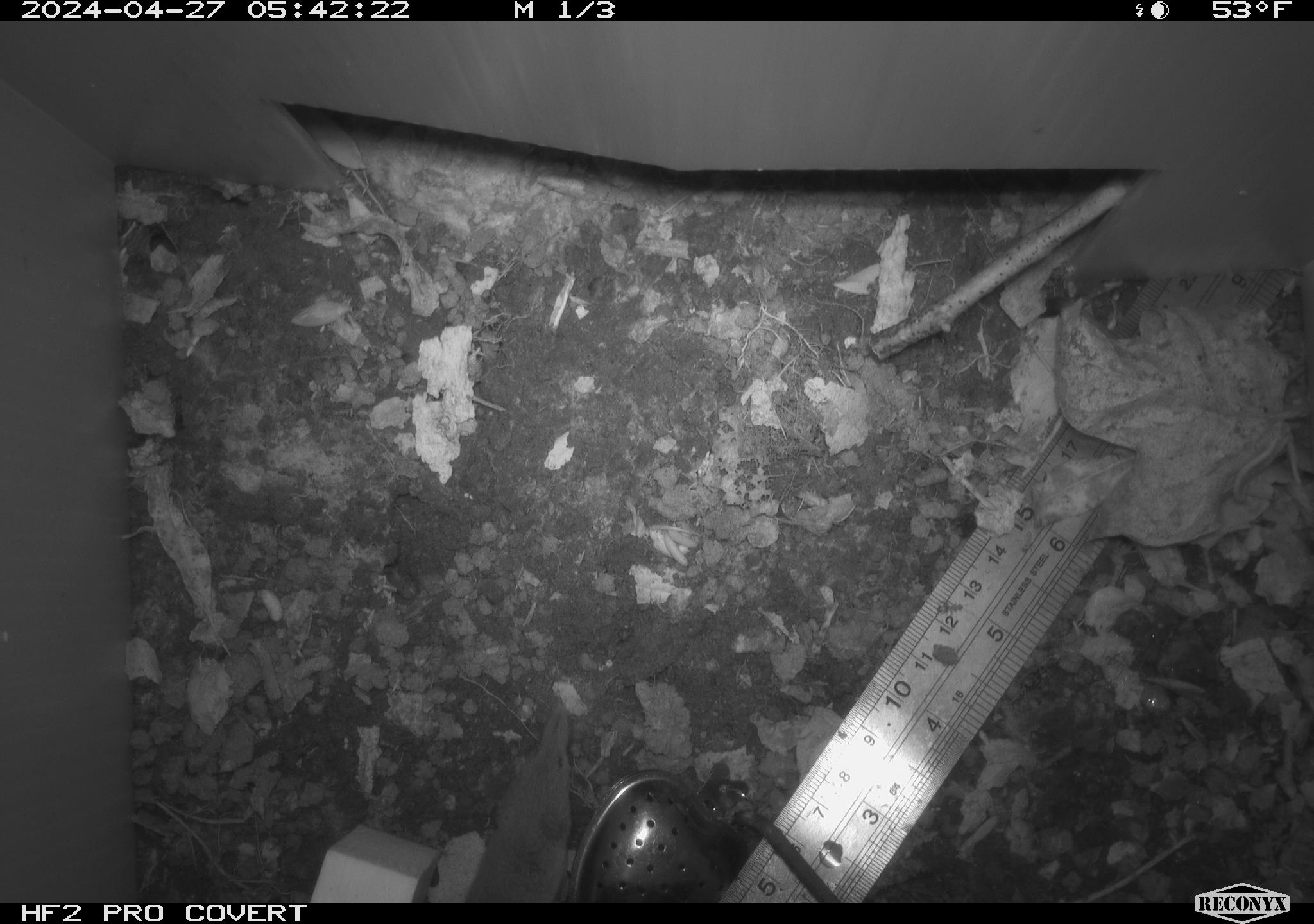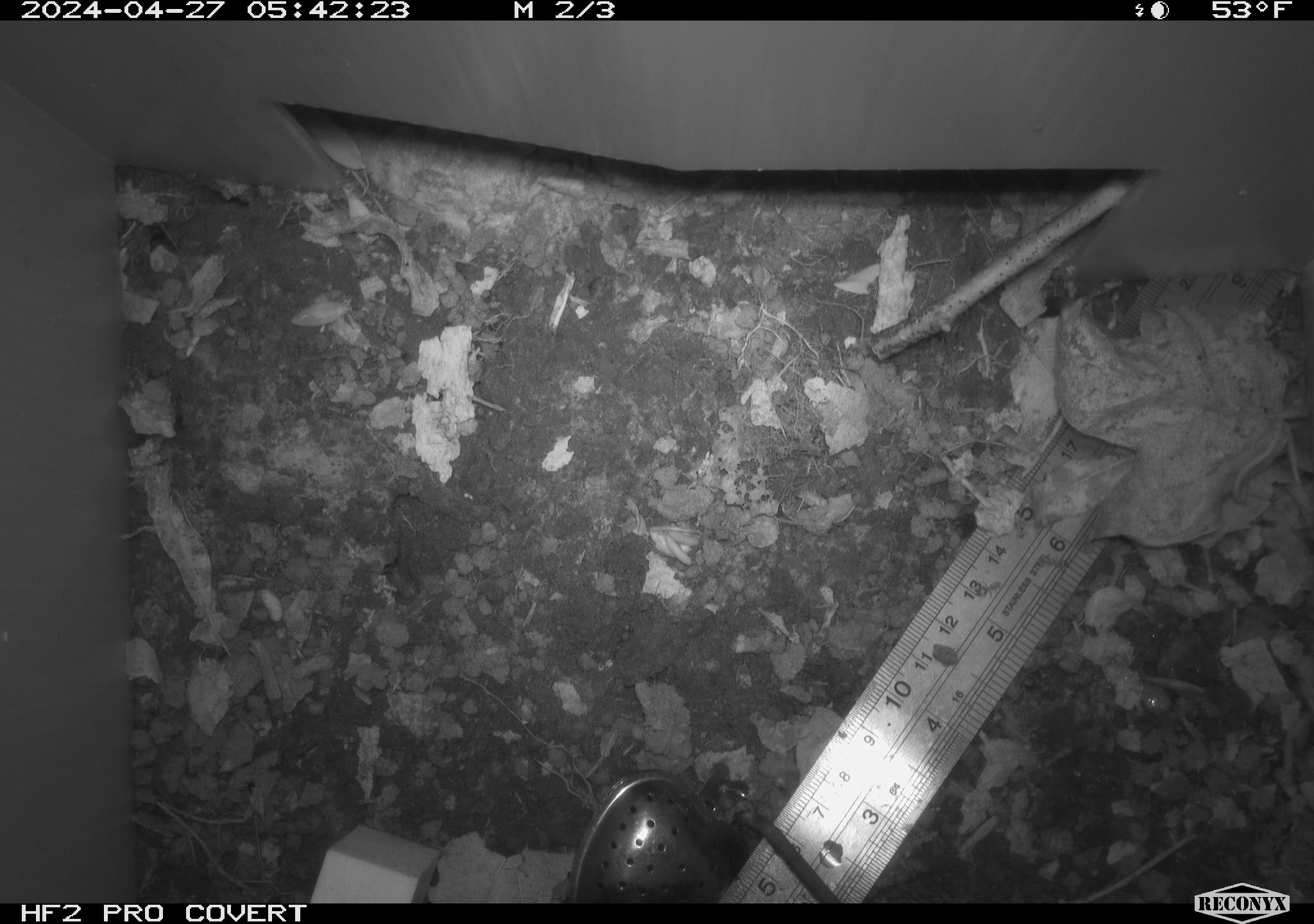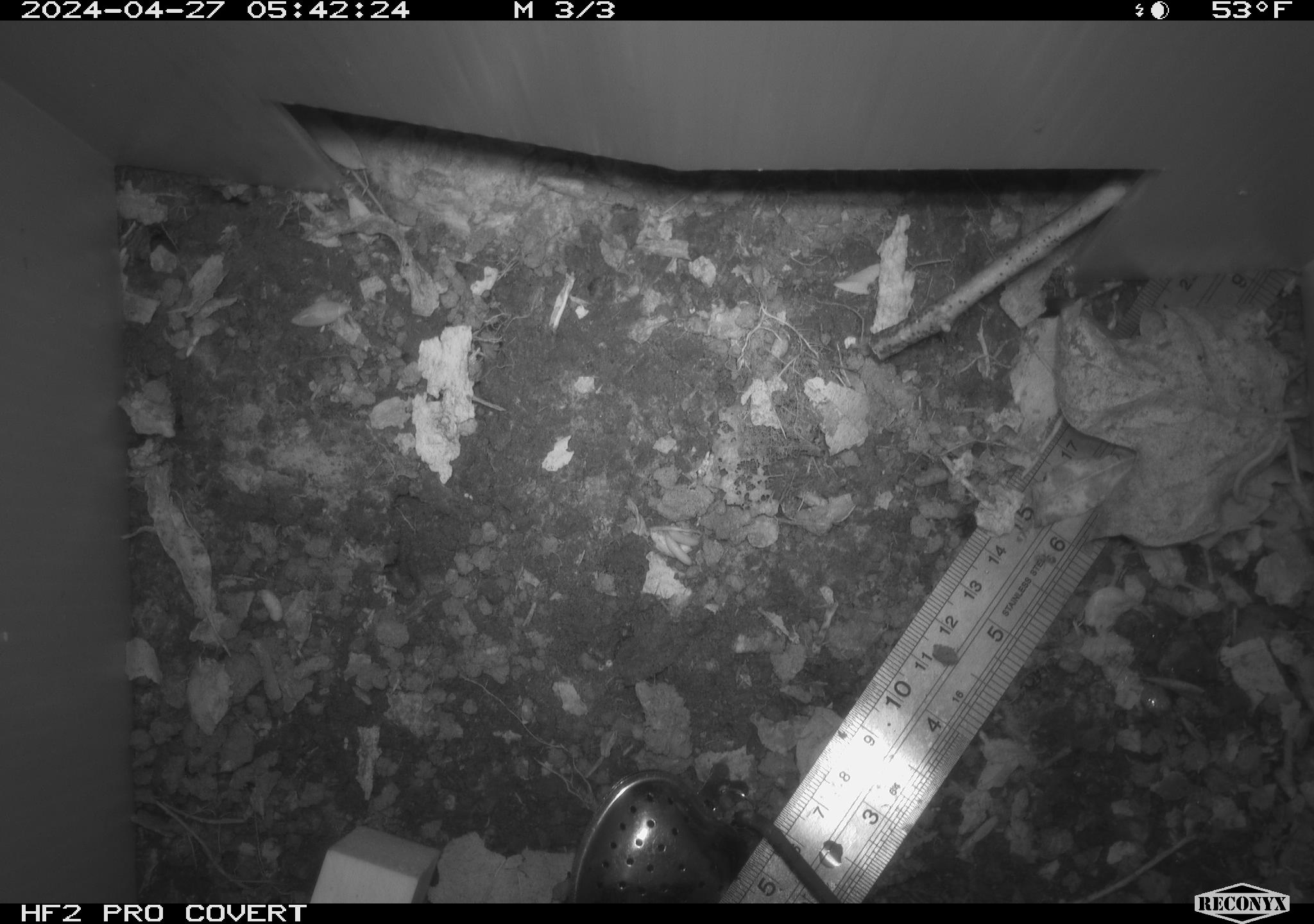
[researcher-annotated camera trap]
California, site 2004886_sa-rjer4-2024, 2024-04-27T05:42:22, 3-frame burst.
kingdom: Animalia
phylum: Chordata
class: Mammalia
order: Eulipotyphla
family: Soricidae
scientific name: Soricidae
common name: shrews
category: soricidae family